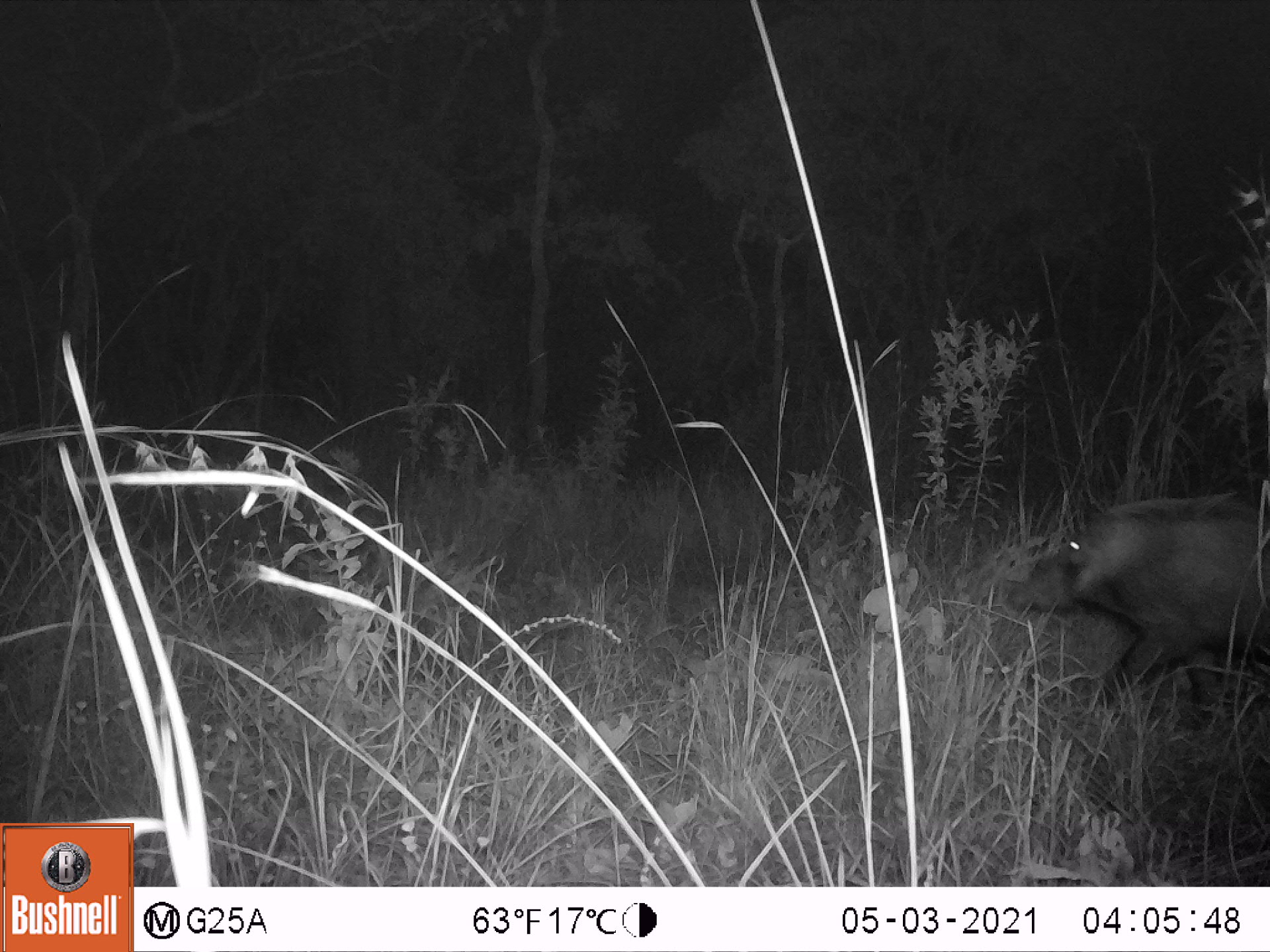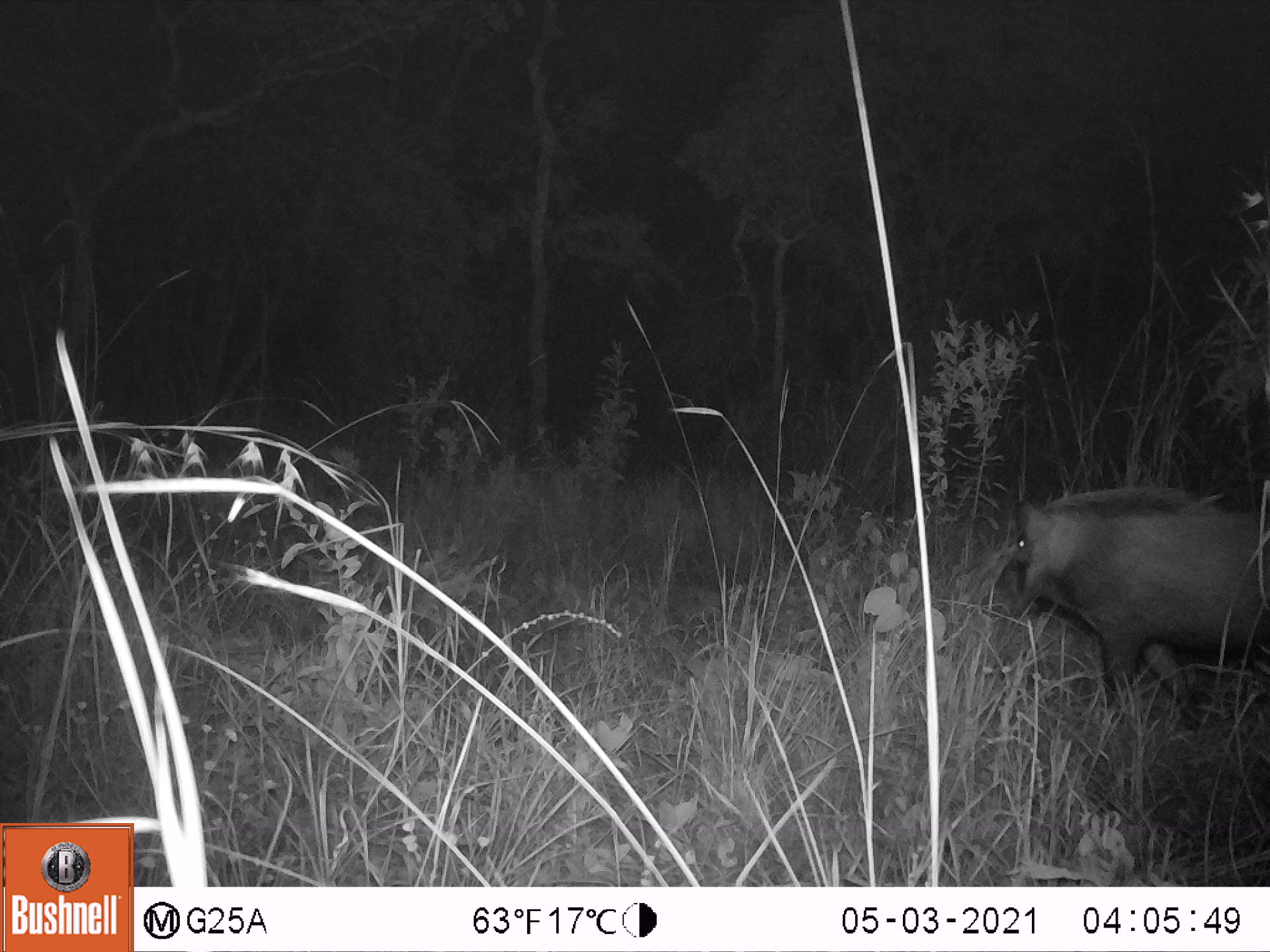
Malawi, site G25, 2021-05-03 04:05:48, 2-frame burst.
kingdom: Animalia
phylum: Chordata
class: Mammalia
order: Artiodactyla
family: Suidae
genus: Potamochoerus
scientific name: Potamochoerus larvatus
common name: bushpig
Bushpig (Potamochoerus larvatus), count 1.